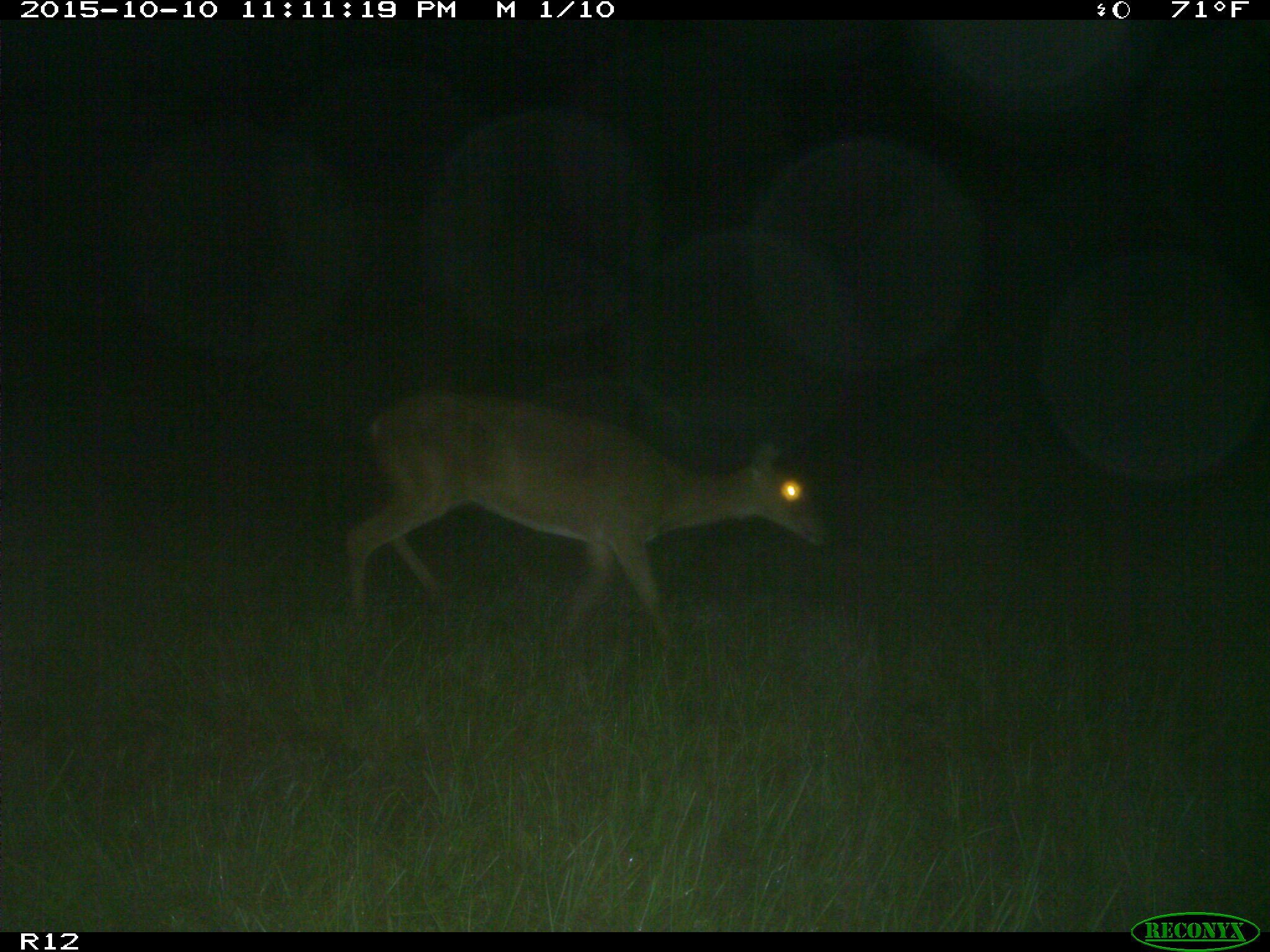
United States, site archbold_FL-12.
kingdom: Animalia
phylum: Chordata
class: Mammalia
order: Artiodactyla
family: Cervidae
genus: Odocoileus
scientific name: Odocoileus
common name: deer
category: unidentified deer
Unidentified deer (deer) (Odocoileus).